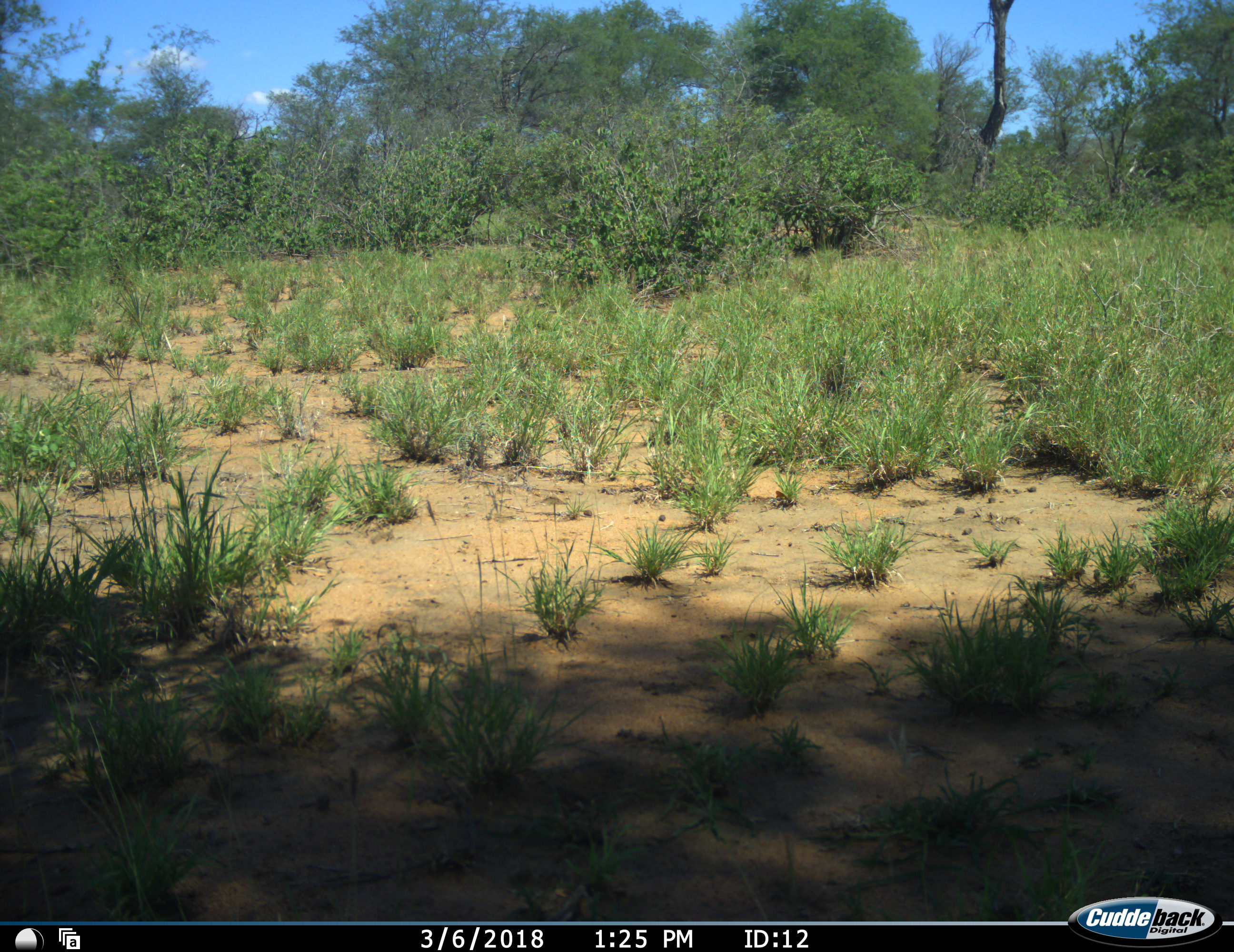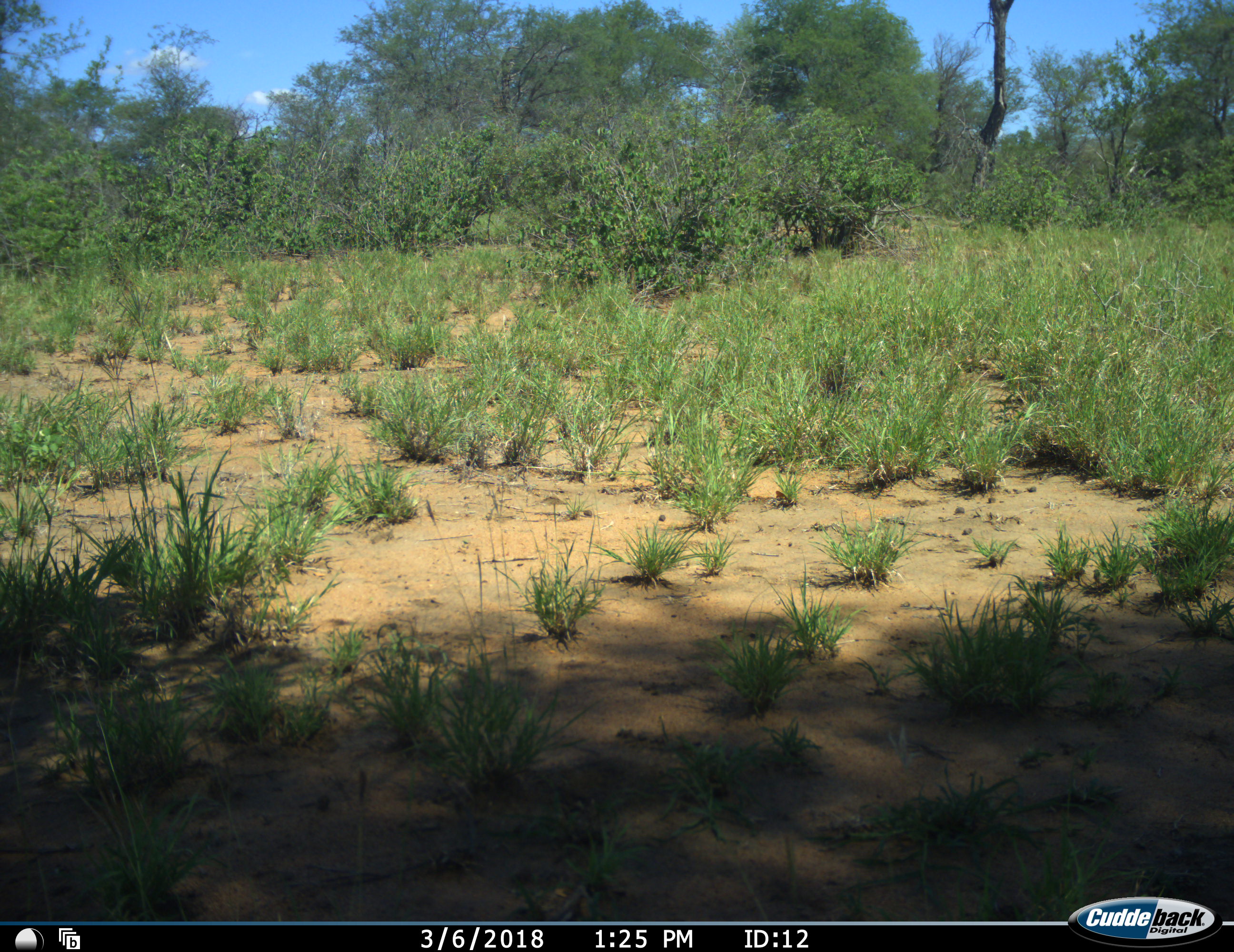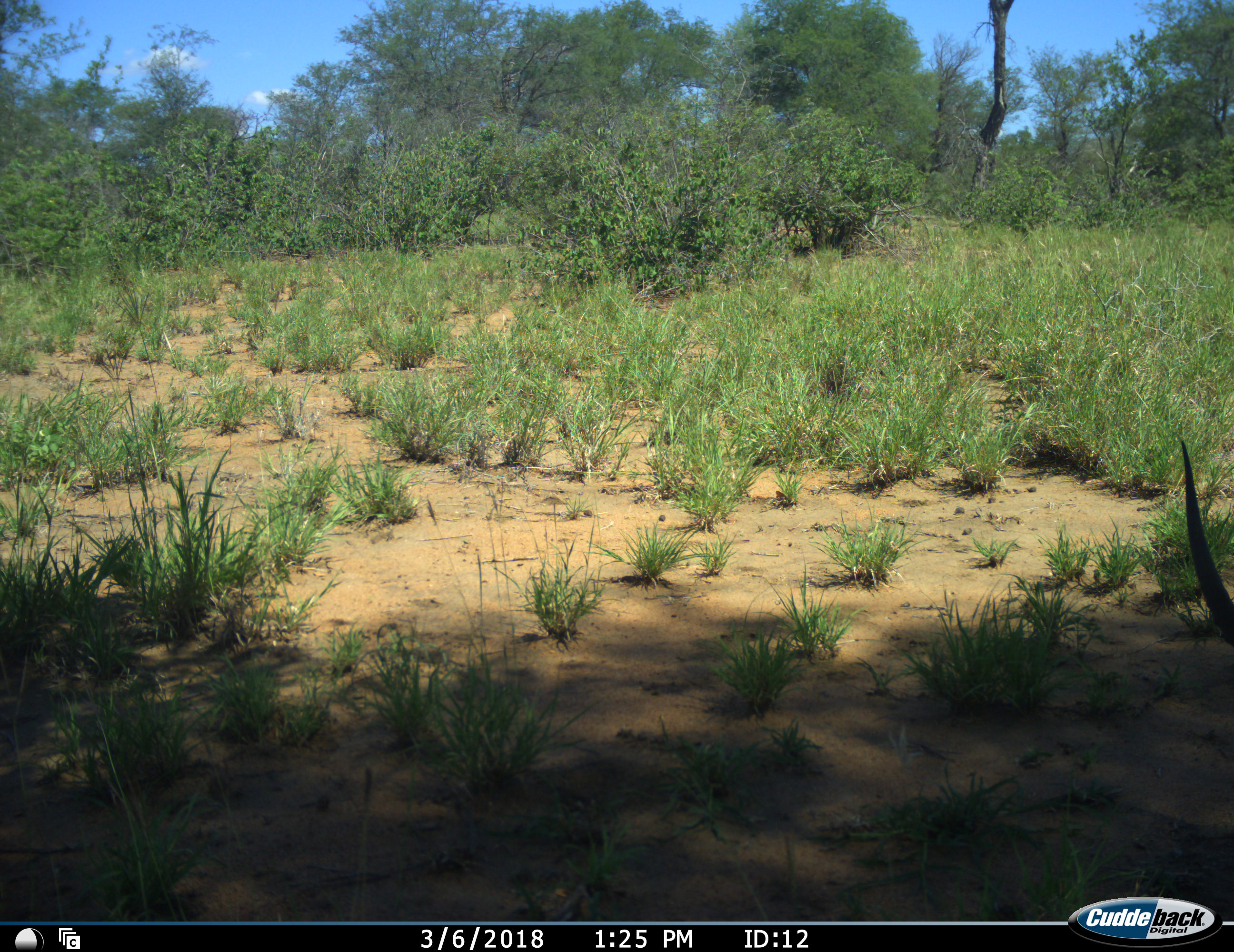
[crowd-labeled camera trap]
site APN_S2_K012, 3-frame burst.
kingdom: Animalia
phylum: Chordata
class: Mammalia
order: Artiodactyla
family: Bovidae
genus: Aepyceros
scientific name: Aepyceros melampus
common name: impala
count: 1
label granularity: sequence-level